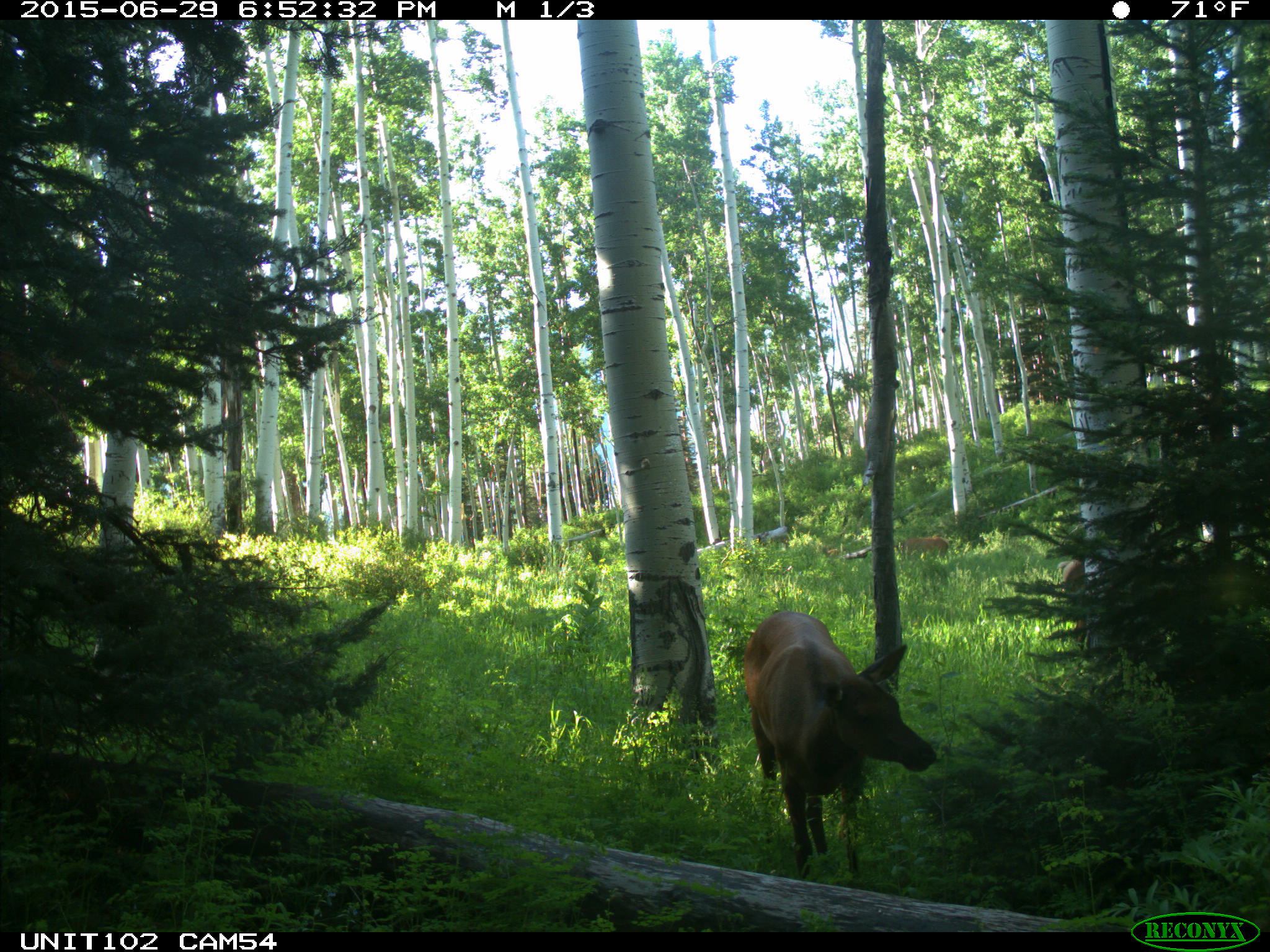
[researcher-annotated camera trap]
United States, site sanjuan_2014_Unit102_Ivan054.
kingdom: Animalia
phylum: Chordata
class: Mammalia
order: Artiodactyla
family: Cervidae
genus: Cervus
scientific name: Cervus elaphus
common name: red deer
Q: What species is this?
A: Cervus elaphus (red deer).